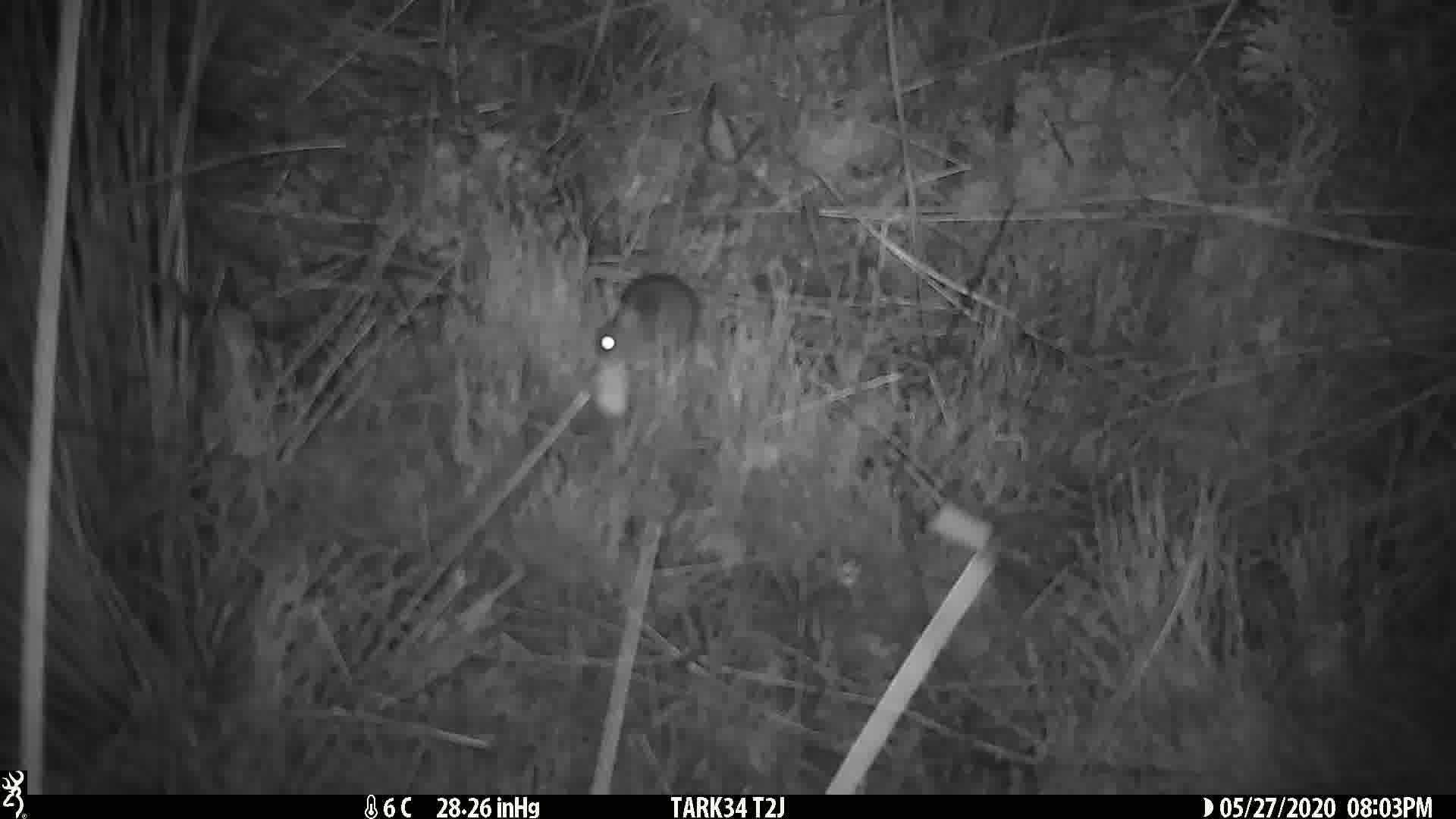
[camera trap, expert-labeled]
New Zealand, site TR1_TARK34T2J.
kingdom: Animalia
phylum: Chordata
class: Mammalia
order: Rodentia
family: Muridae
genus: Mus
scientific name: Mus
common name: mouse